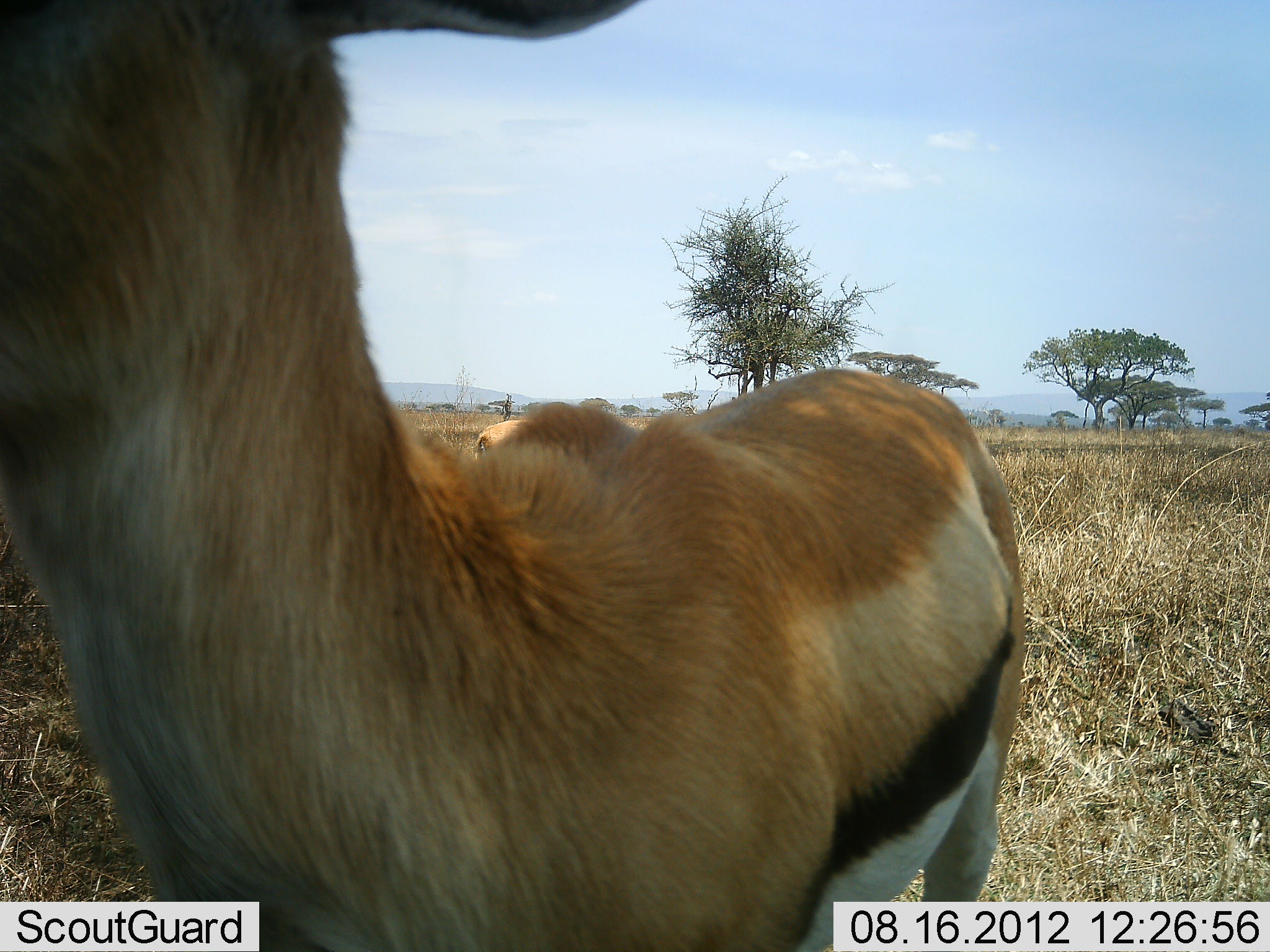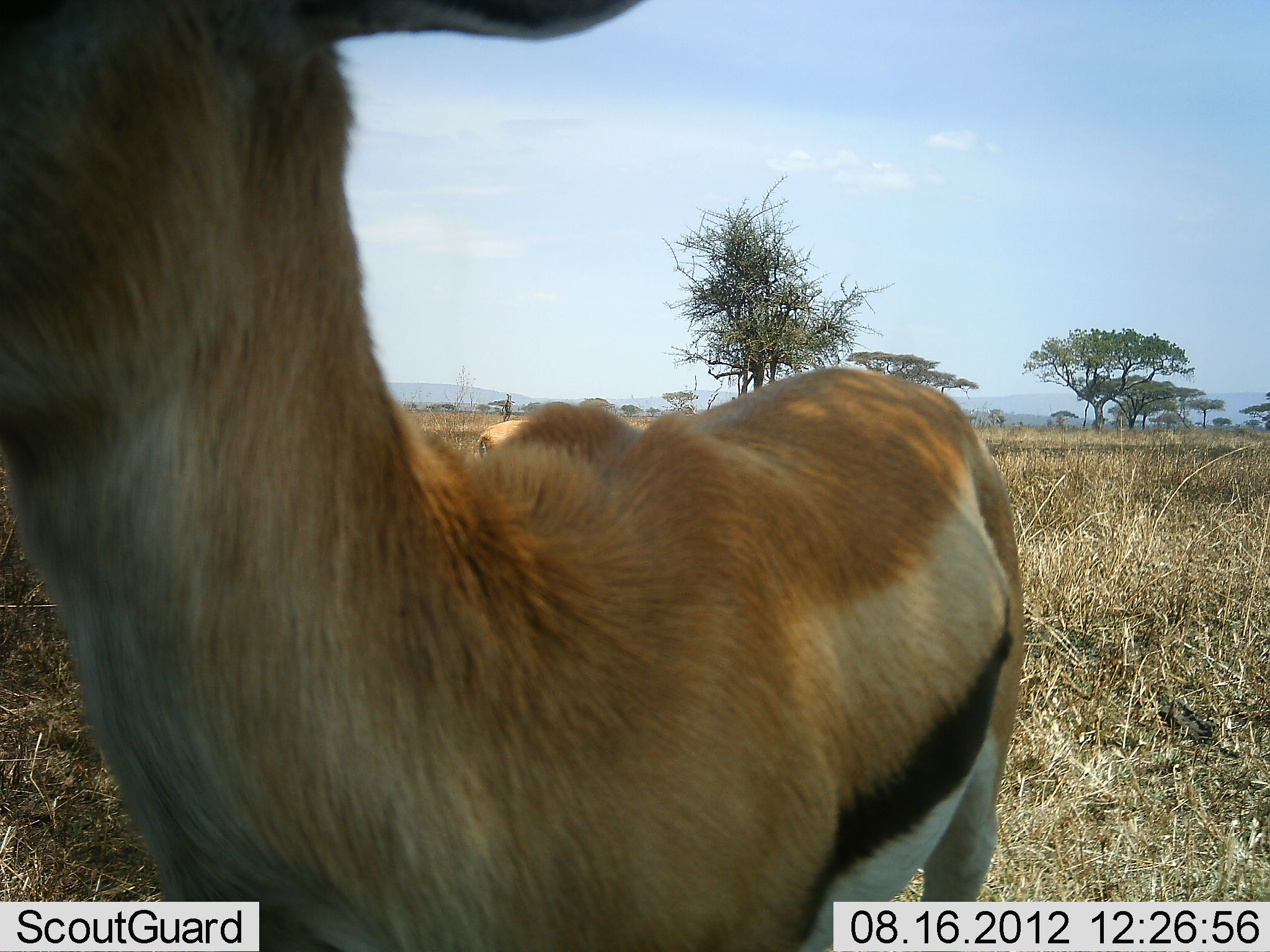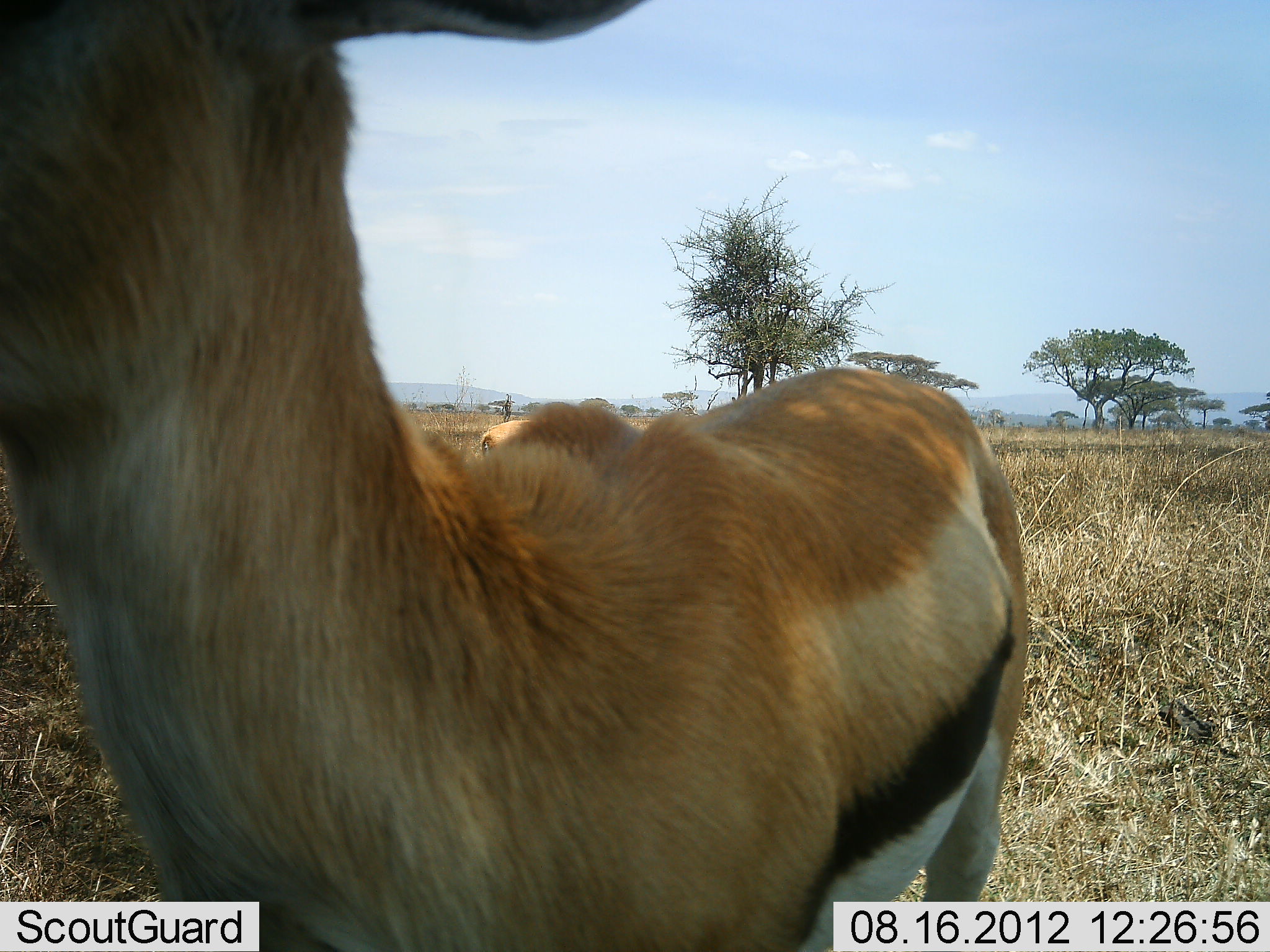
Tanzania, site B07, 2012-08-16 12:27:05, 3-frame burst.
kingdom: Animalia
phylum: Chordata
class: Mammalia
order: Artiodactyla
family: Bovidae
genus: Eudorcas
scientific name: Eudorcas thomsonii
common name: thomson's gazelle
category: gazellethomsons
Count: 2.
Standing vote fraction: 100%.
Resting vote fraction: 0%.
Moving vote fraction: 0%.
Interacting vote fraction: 0%.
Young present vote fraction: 0%.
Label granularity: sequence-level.